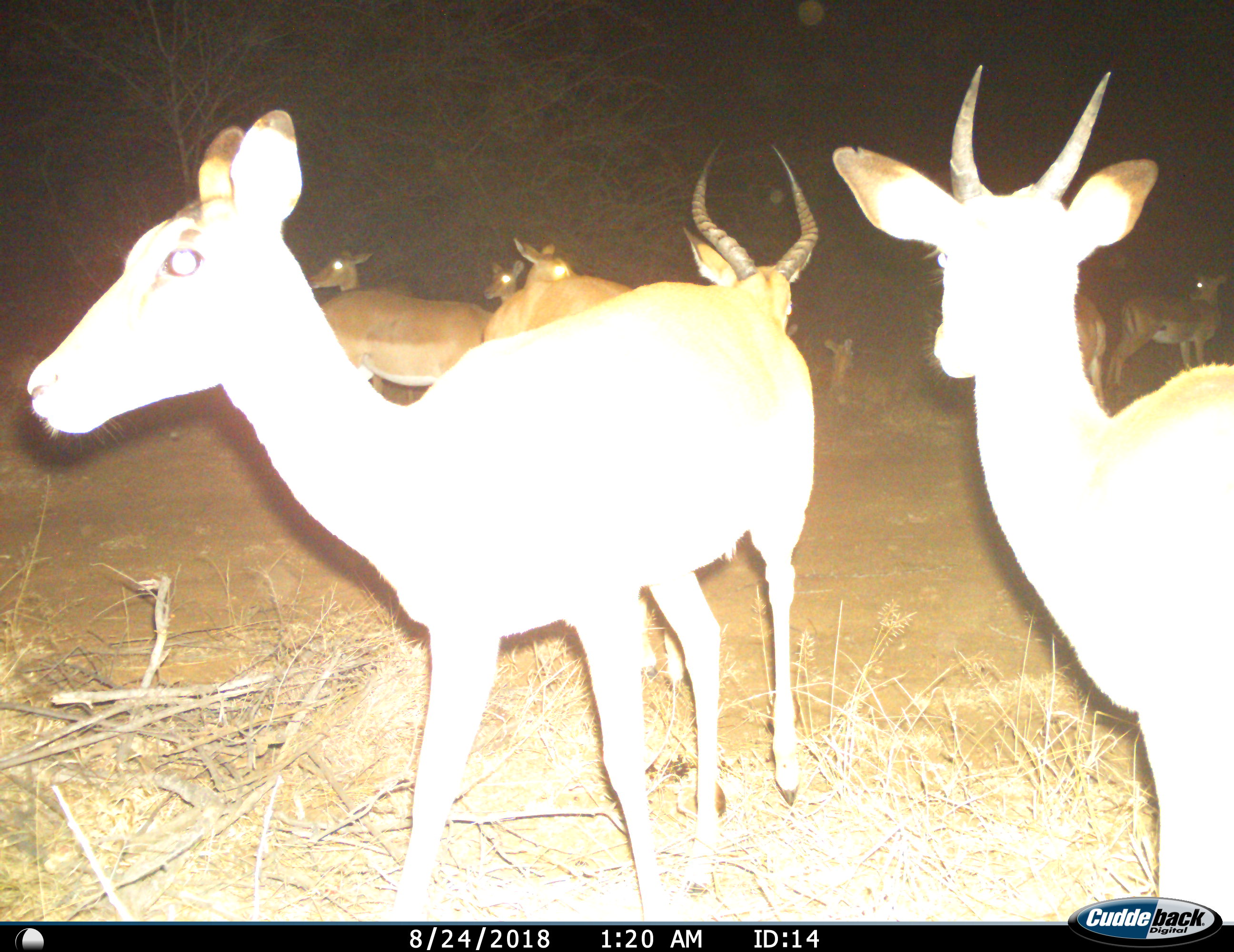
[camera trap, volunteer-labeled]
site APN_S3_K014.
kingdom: Animalia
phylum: Chordata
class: Mammalia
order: Artiodactyla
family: Bovidae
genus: Aepyceros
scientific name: Aepyceros melampus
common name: impala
Impala (Aepyceros melampus), count 9. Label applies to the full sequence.